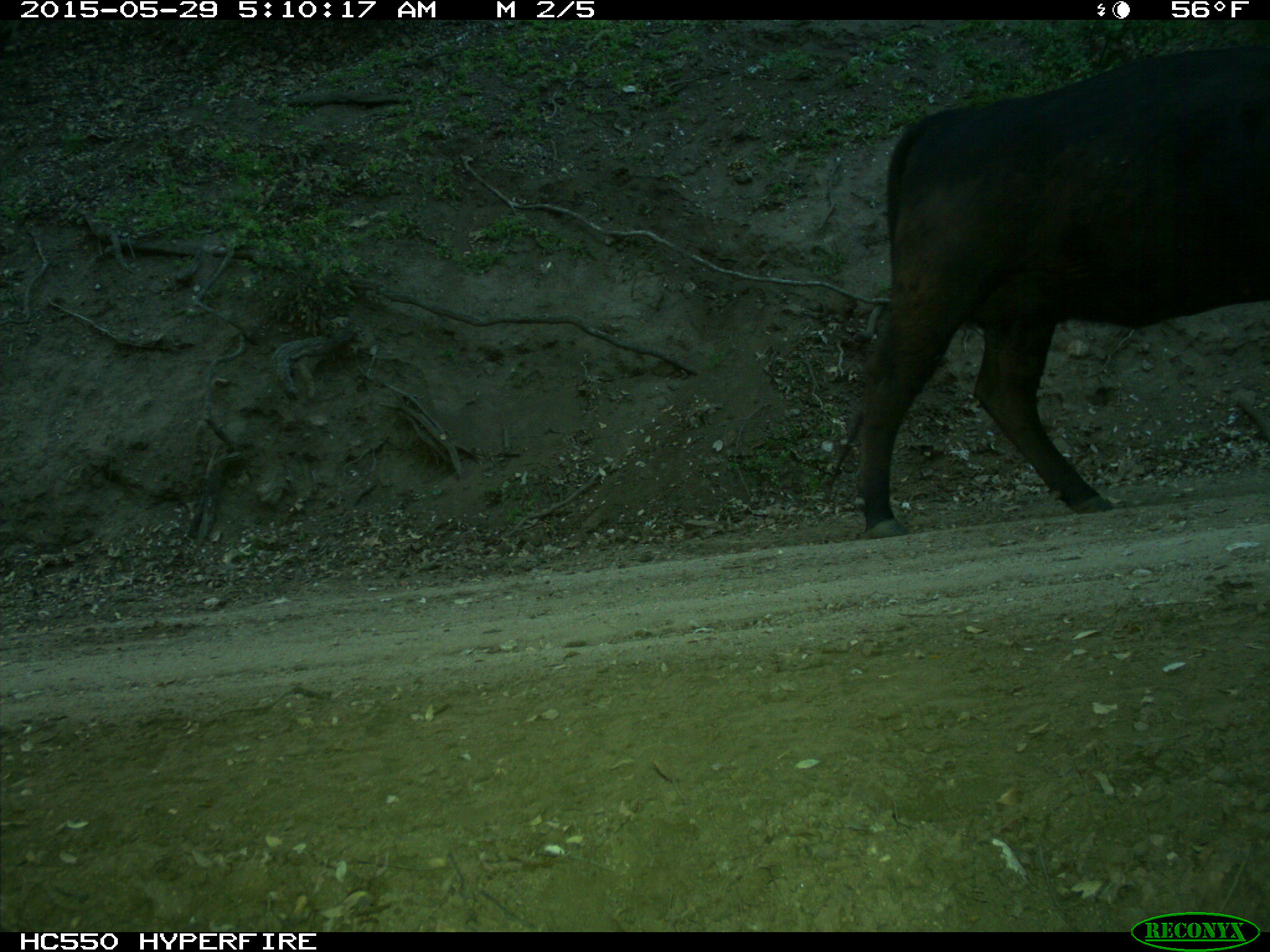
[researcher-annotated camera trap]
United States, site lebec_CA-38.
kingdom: Animalia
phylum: Chordata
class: Mammalia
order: Artiodactyla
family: Bovidae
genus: Bos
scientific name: Bos taurus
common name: domestic cow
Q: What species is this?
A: Bos taurus (domestic cow).